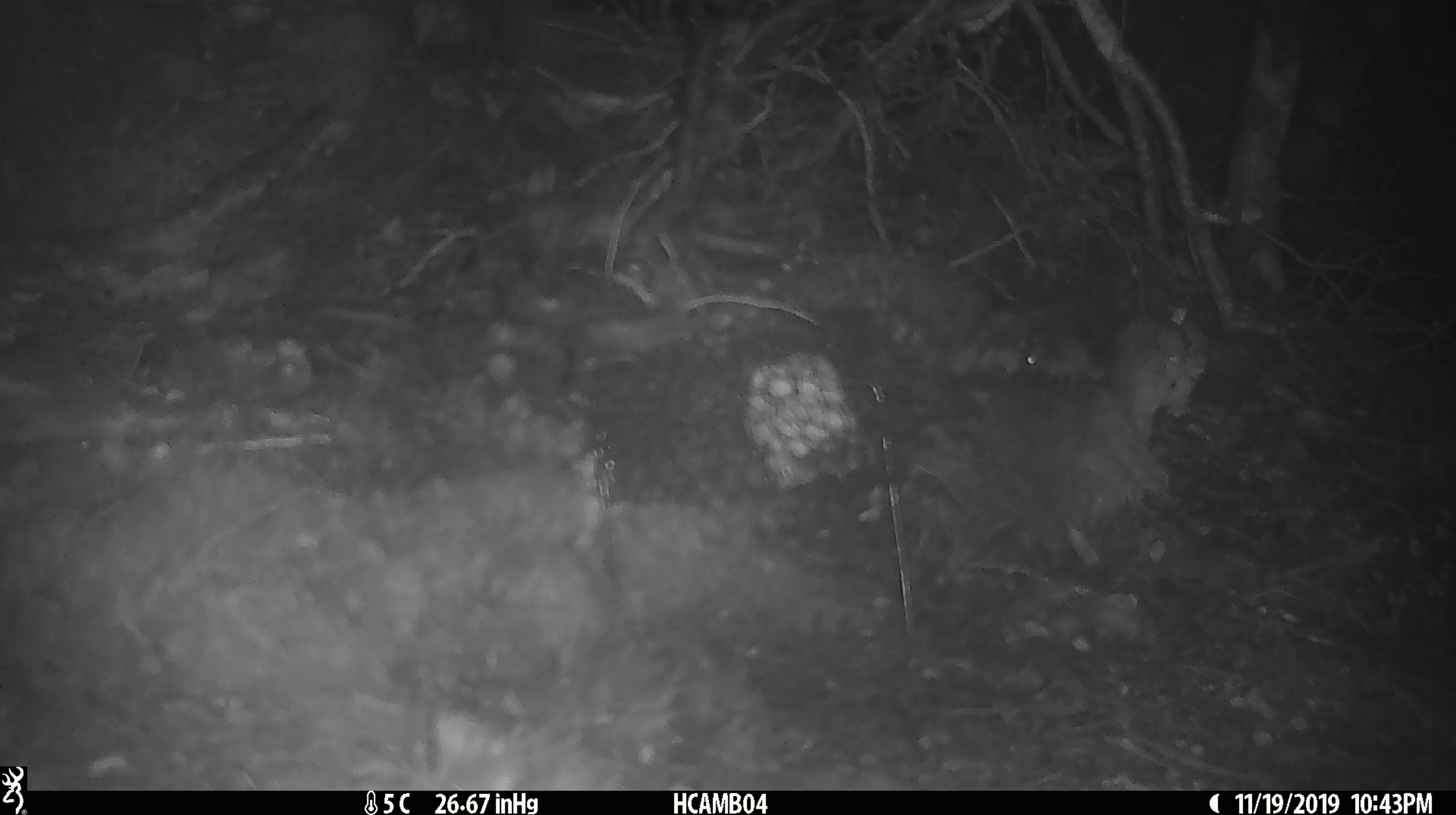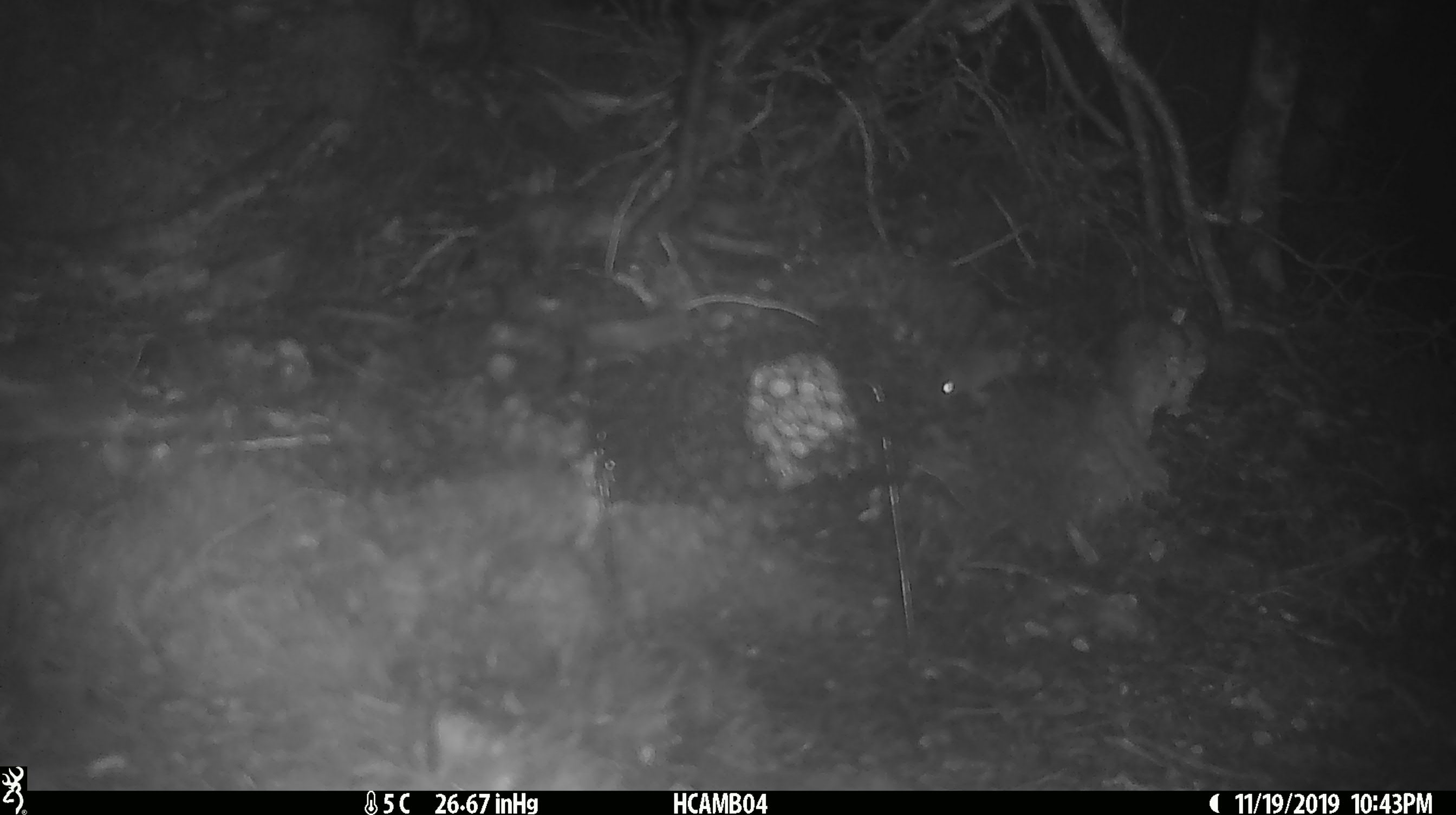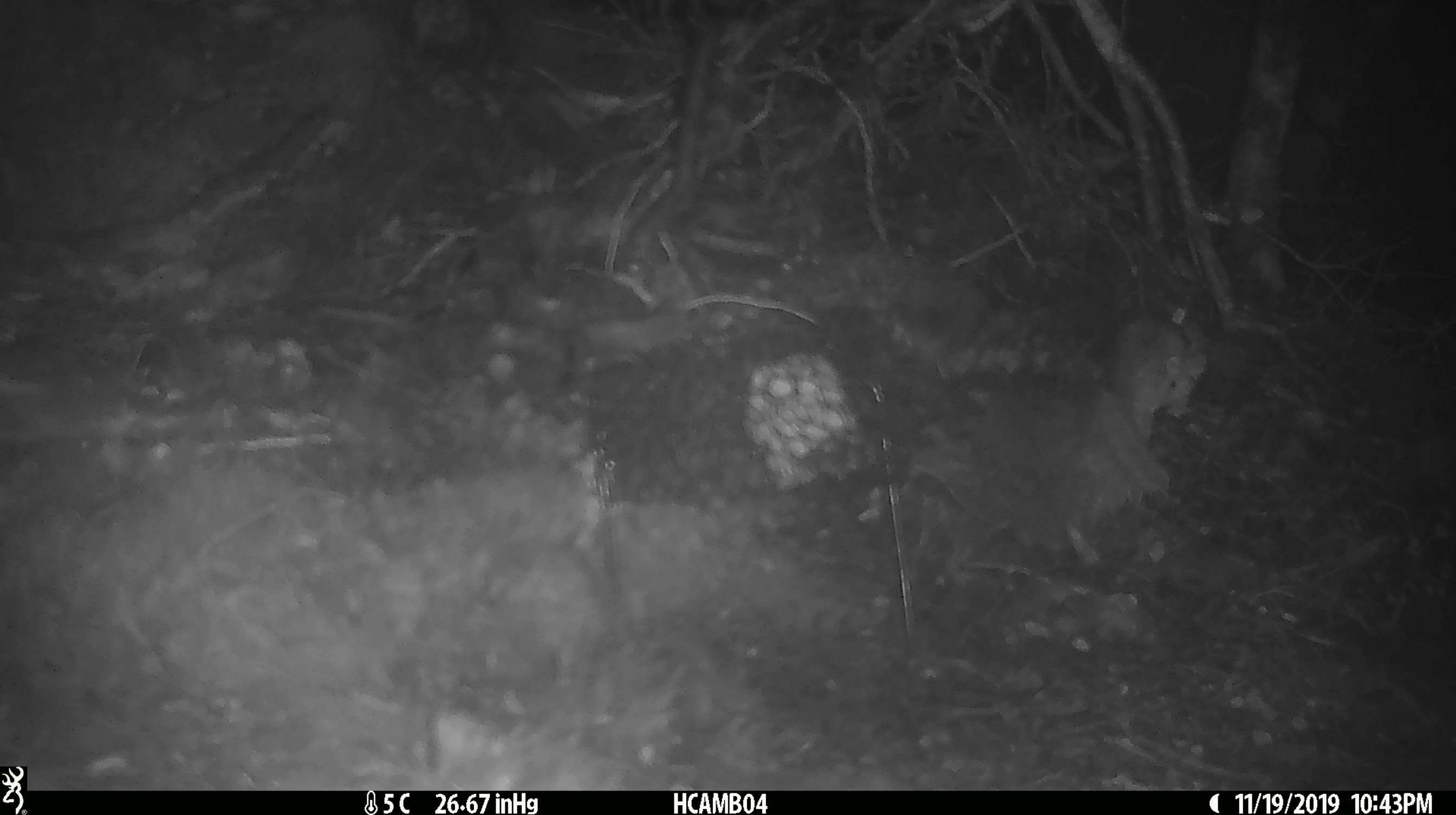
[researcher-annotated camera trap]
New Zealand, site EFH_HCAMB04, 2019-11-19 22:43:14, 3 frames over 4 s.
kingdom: Animalia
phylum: Chordata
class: Mammalia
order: Rodentia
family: Muridae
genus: Mus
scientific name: Mus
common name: mouse